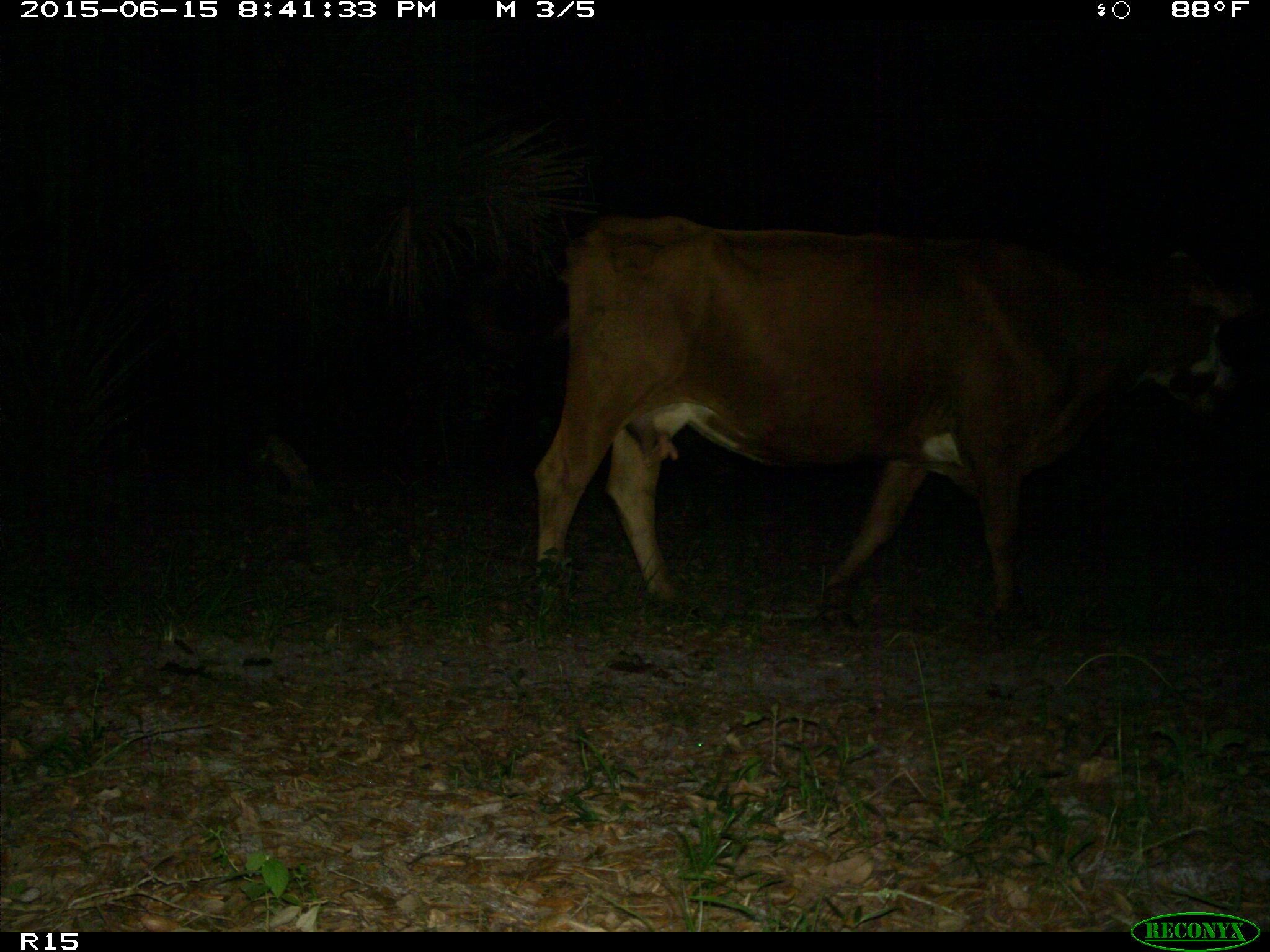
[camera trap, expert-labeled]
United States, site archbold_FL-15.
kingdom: Animalia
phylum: Chordata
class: Mammalia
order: Artiodactyla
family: Bovidae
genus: Bos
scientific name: Bos taurus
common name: domestic cow